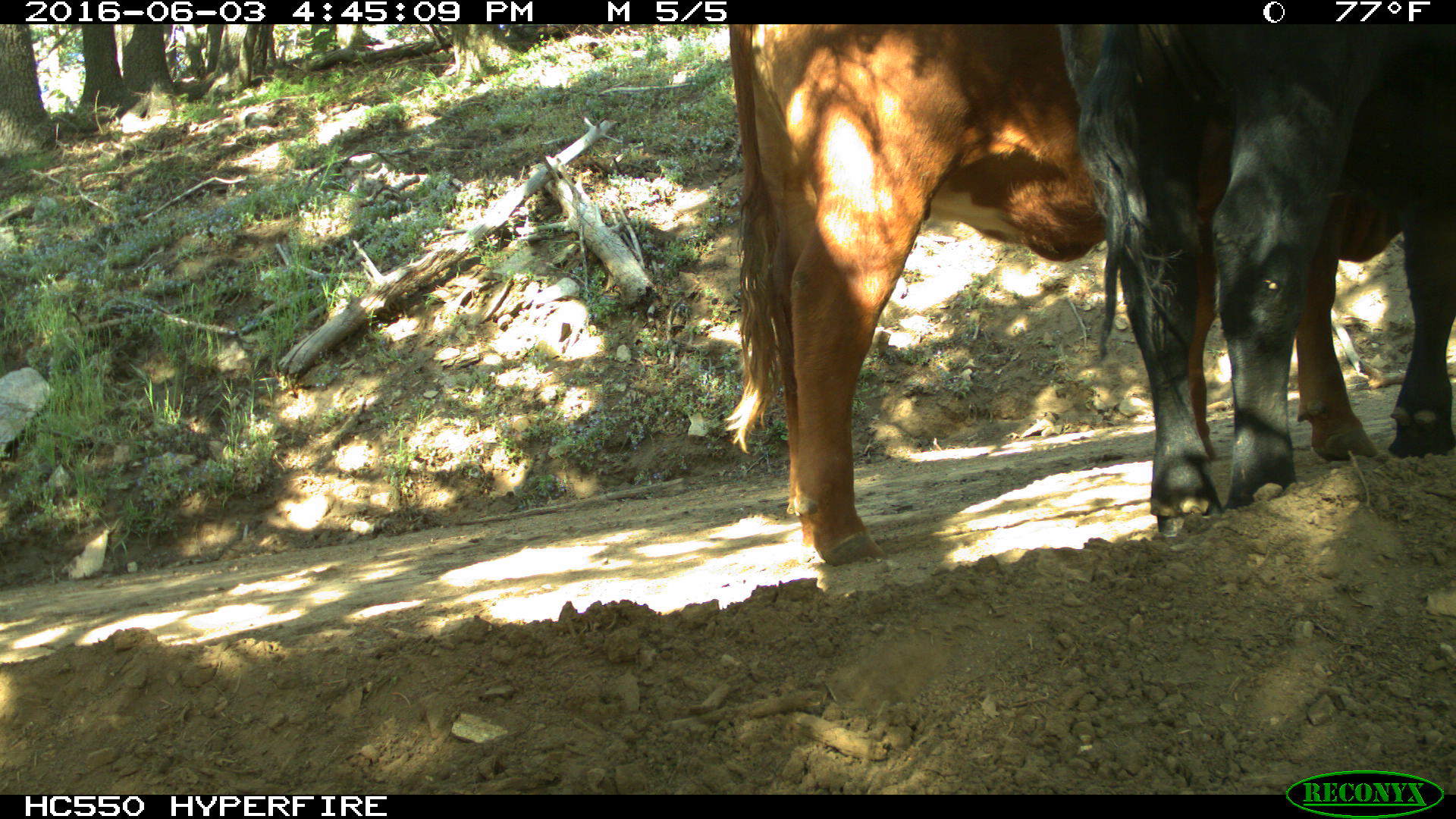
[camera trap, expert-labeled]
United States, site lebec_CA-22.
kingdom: Animalia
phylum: Chordata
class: Mammalia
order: Artiodactyla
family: Bovidae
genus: Bos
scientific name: Bos taurus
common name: domestic cow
Bos taurus (domestic cow).